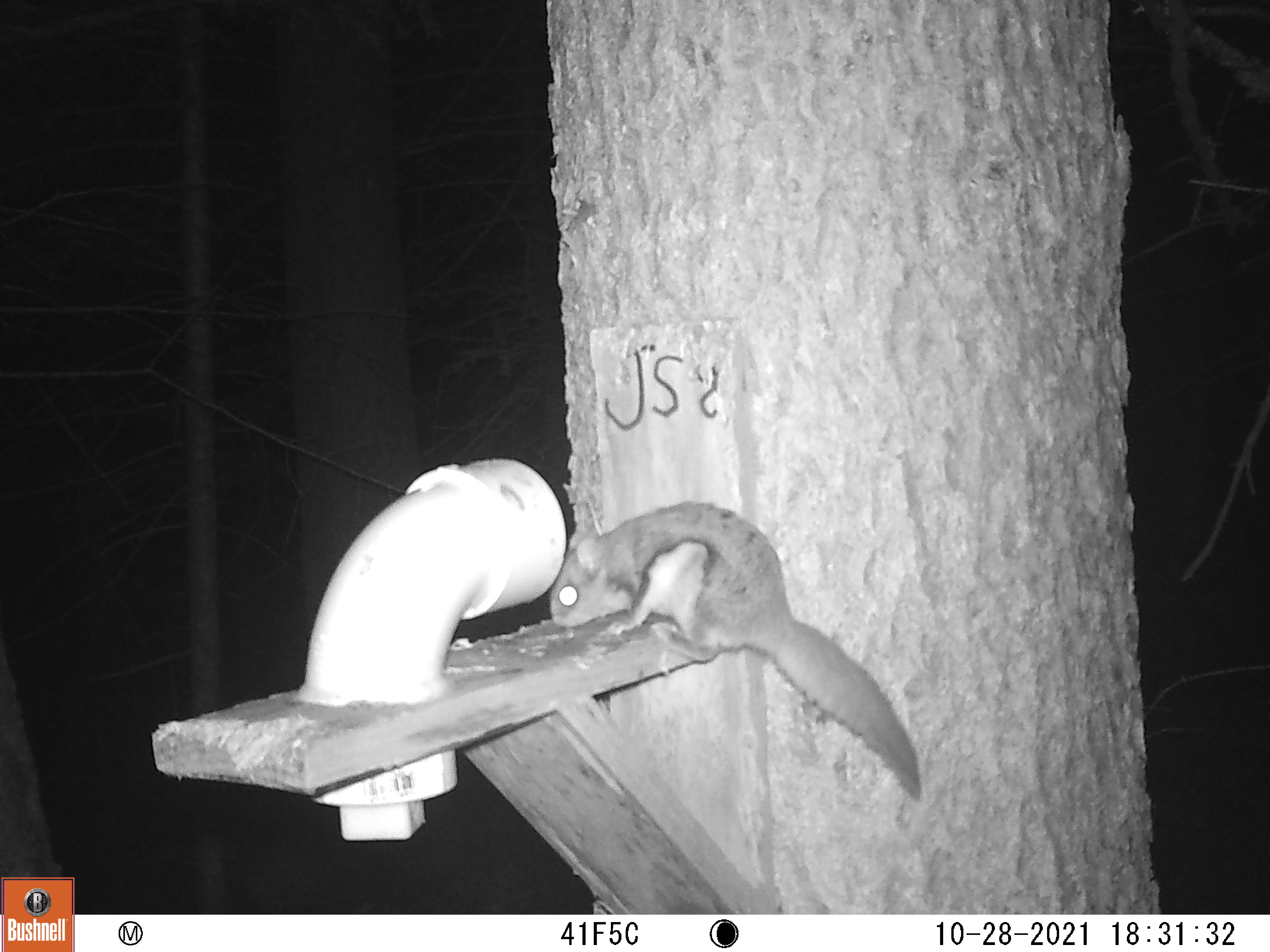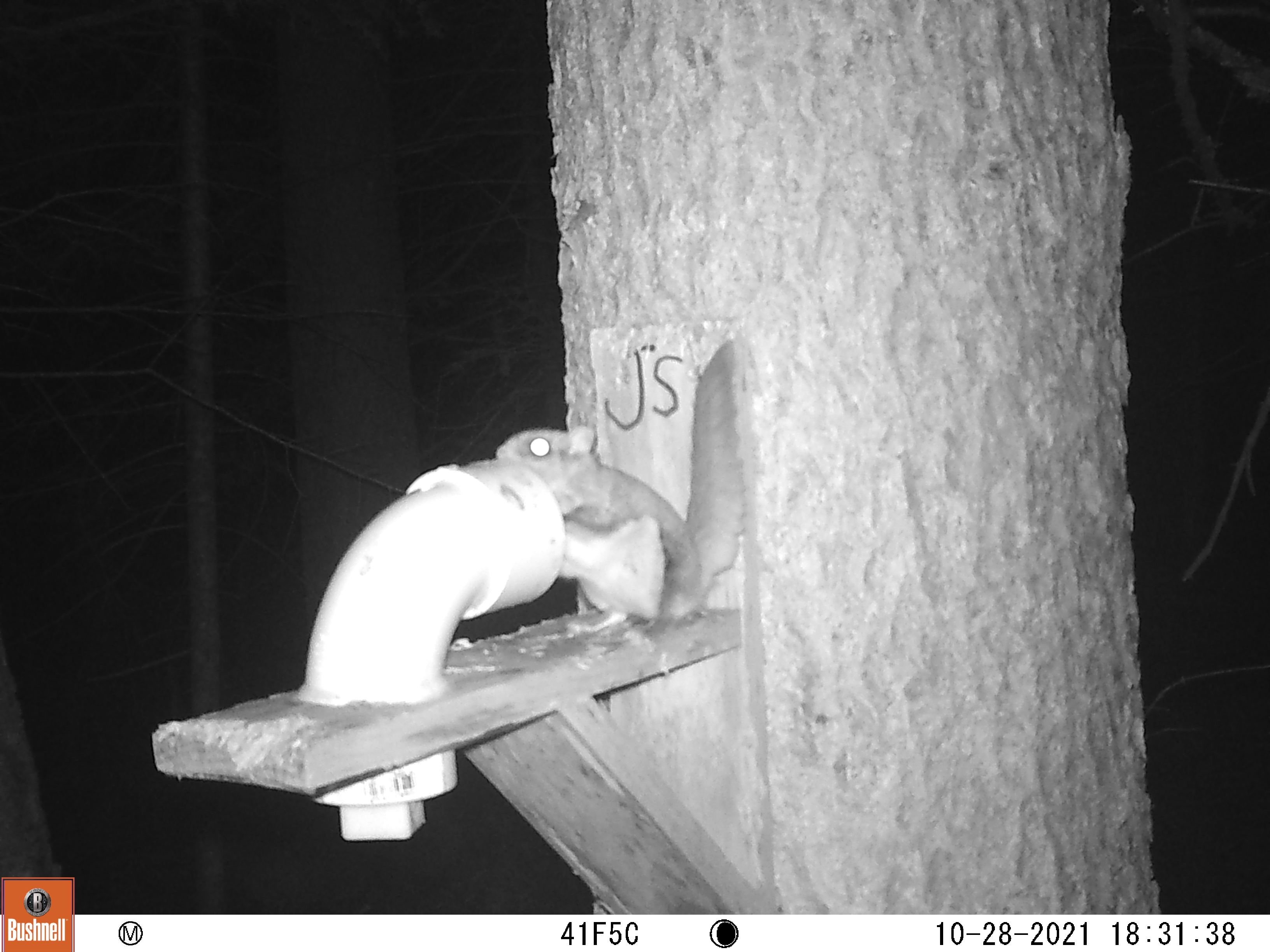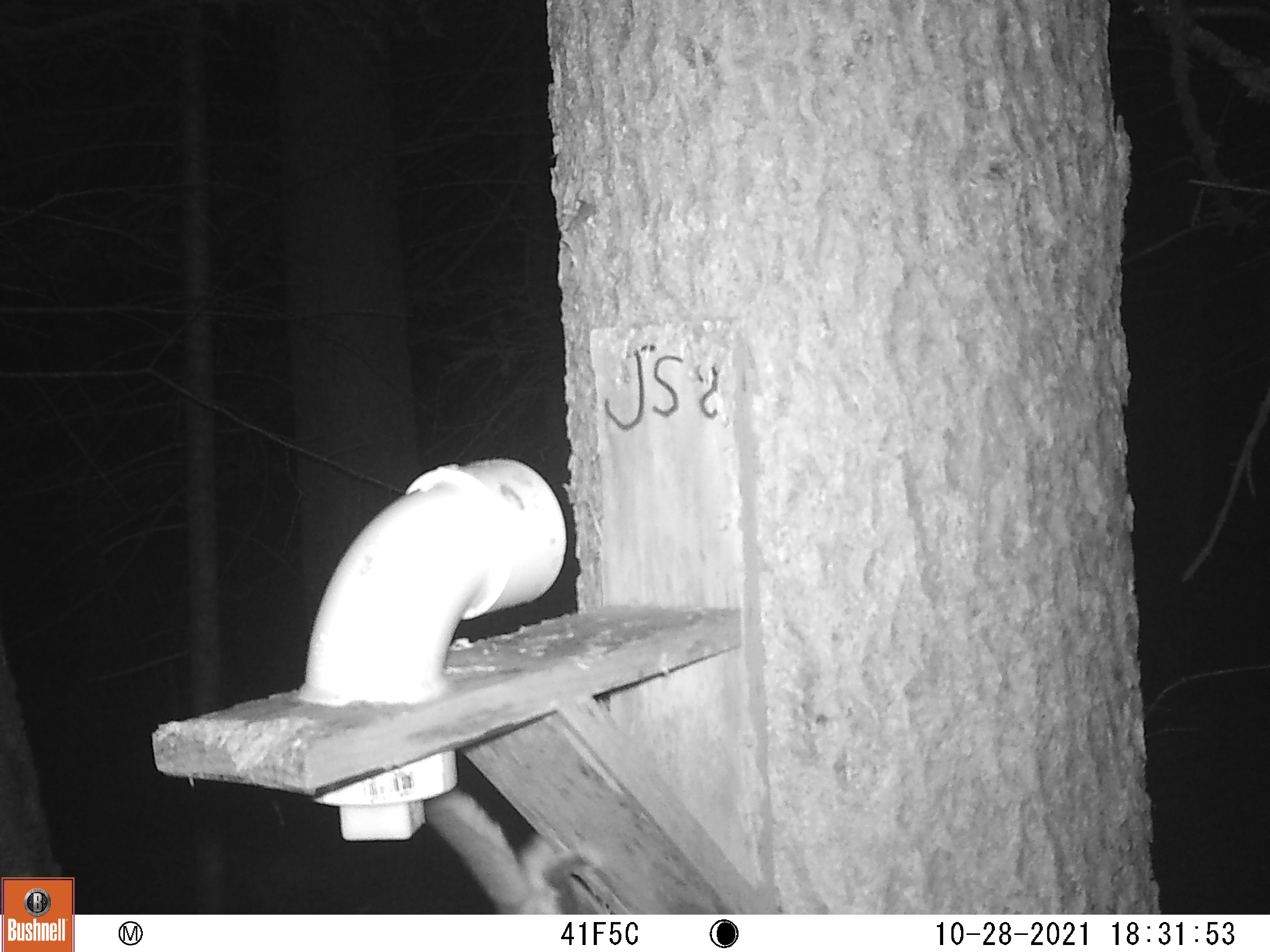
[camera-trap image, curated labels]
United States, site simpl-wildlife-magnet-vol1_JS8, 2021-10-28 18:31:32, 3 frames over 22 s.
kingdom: Animalia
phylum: Chordata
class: Mammalia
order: Rodentia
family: Sciuridae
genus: Glaucomys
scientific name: Glaucomys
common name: flying squirrel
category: flying squirrel sp.